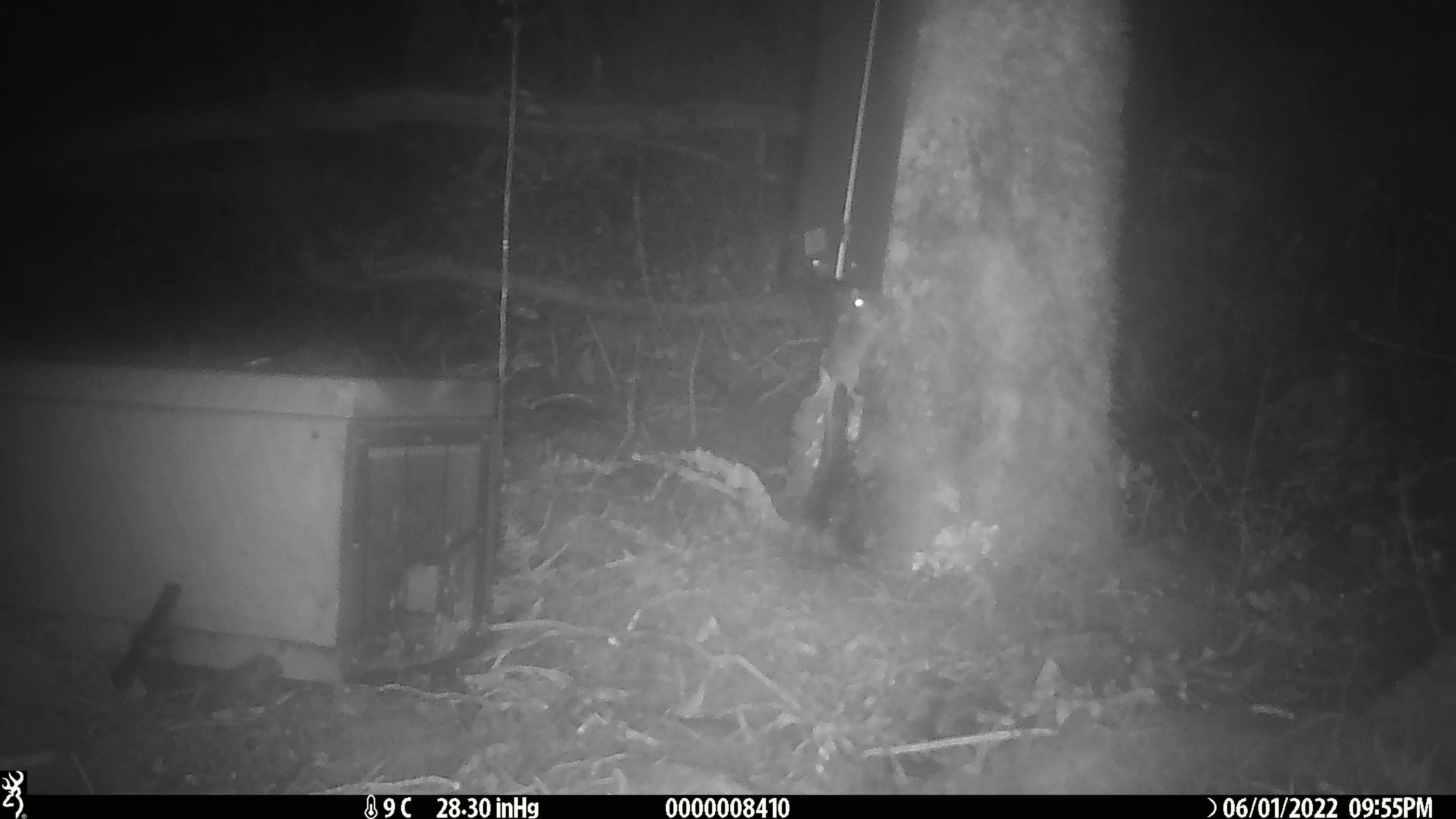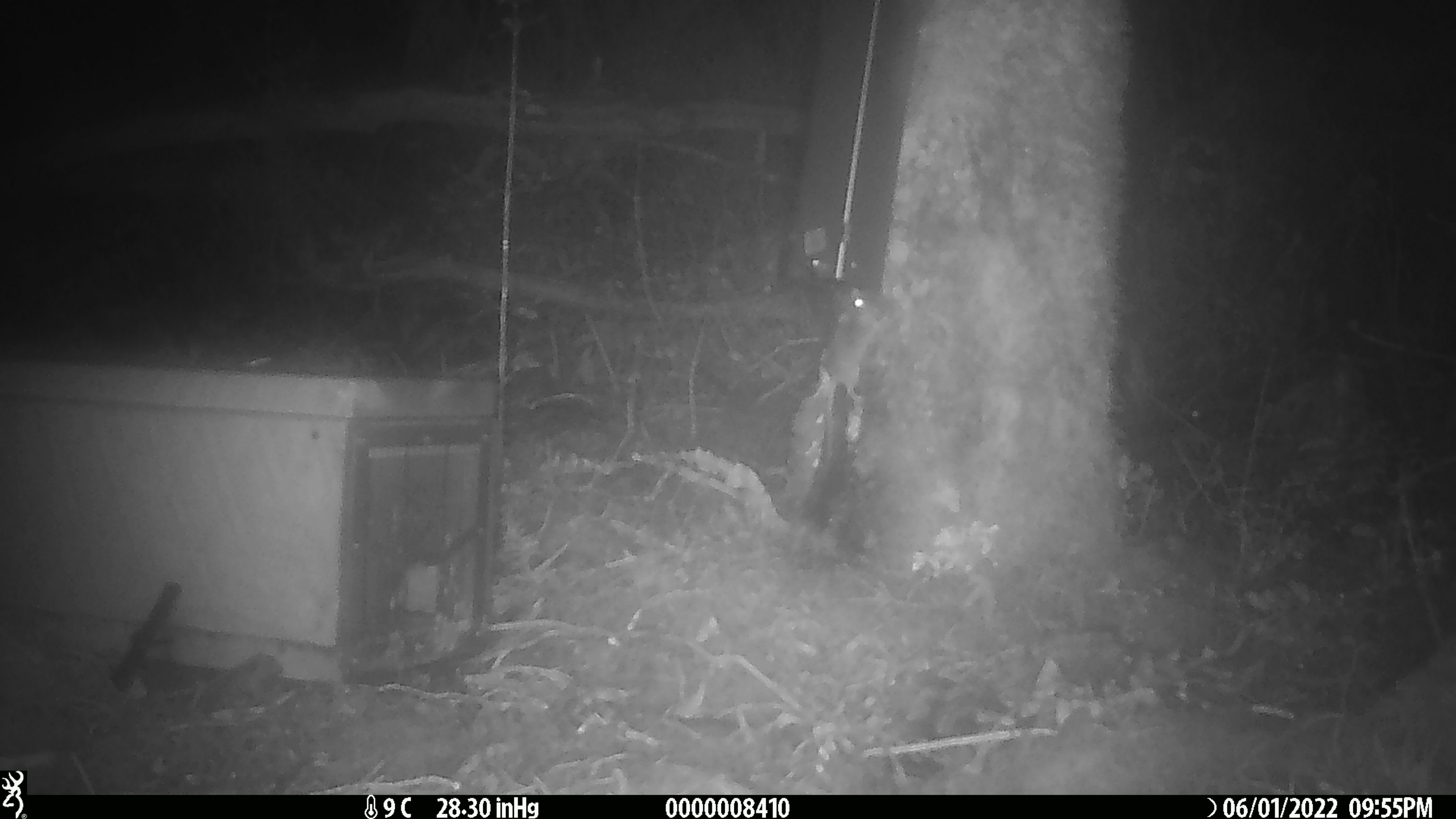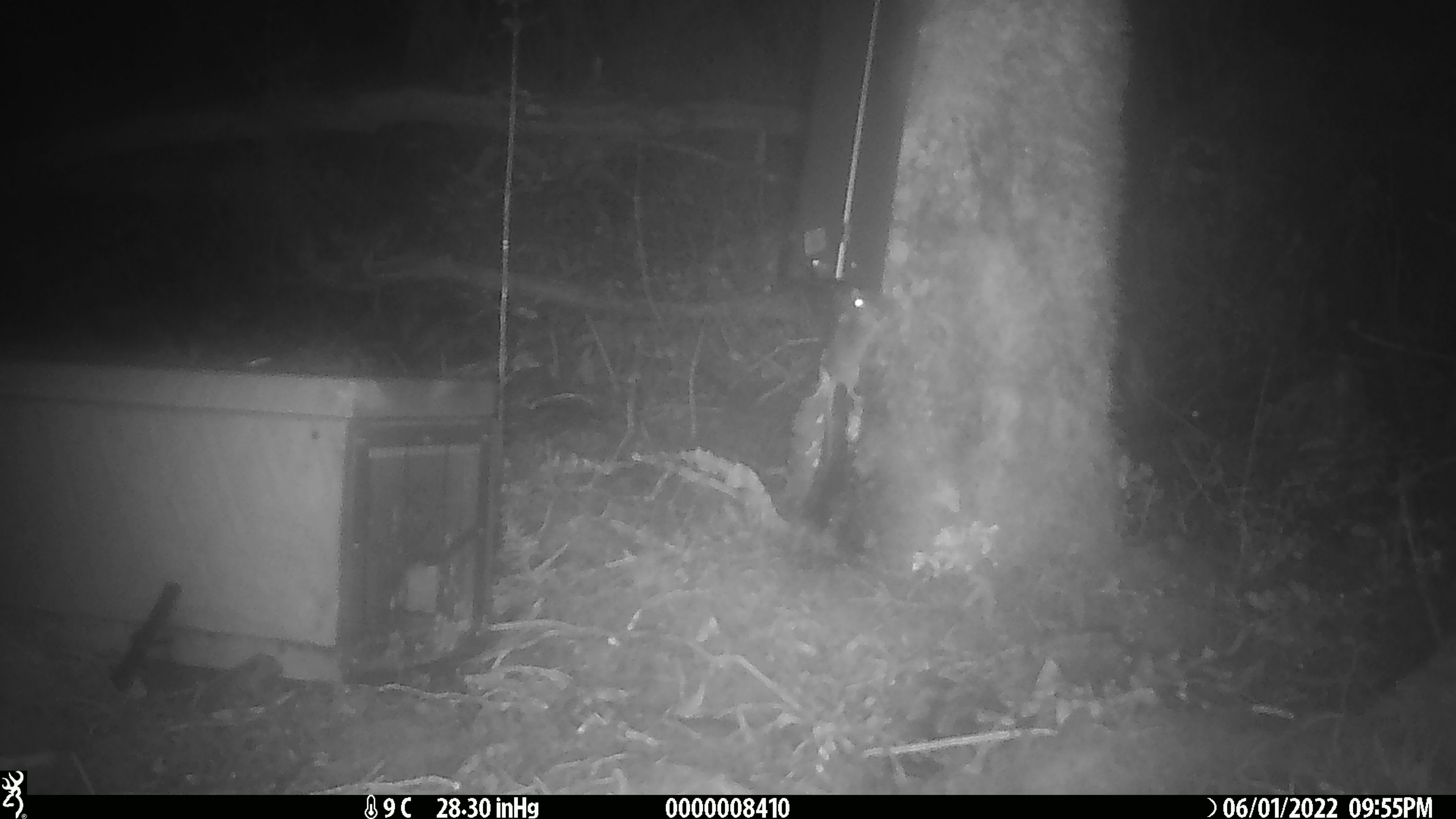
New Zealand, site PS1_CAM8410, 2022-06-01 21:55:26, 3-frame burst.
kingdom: Animalia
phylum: Chordata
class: Mammalia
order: Rodentia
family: Muridae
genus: Mus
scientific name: Mus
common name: mouse